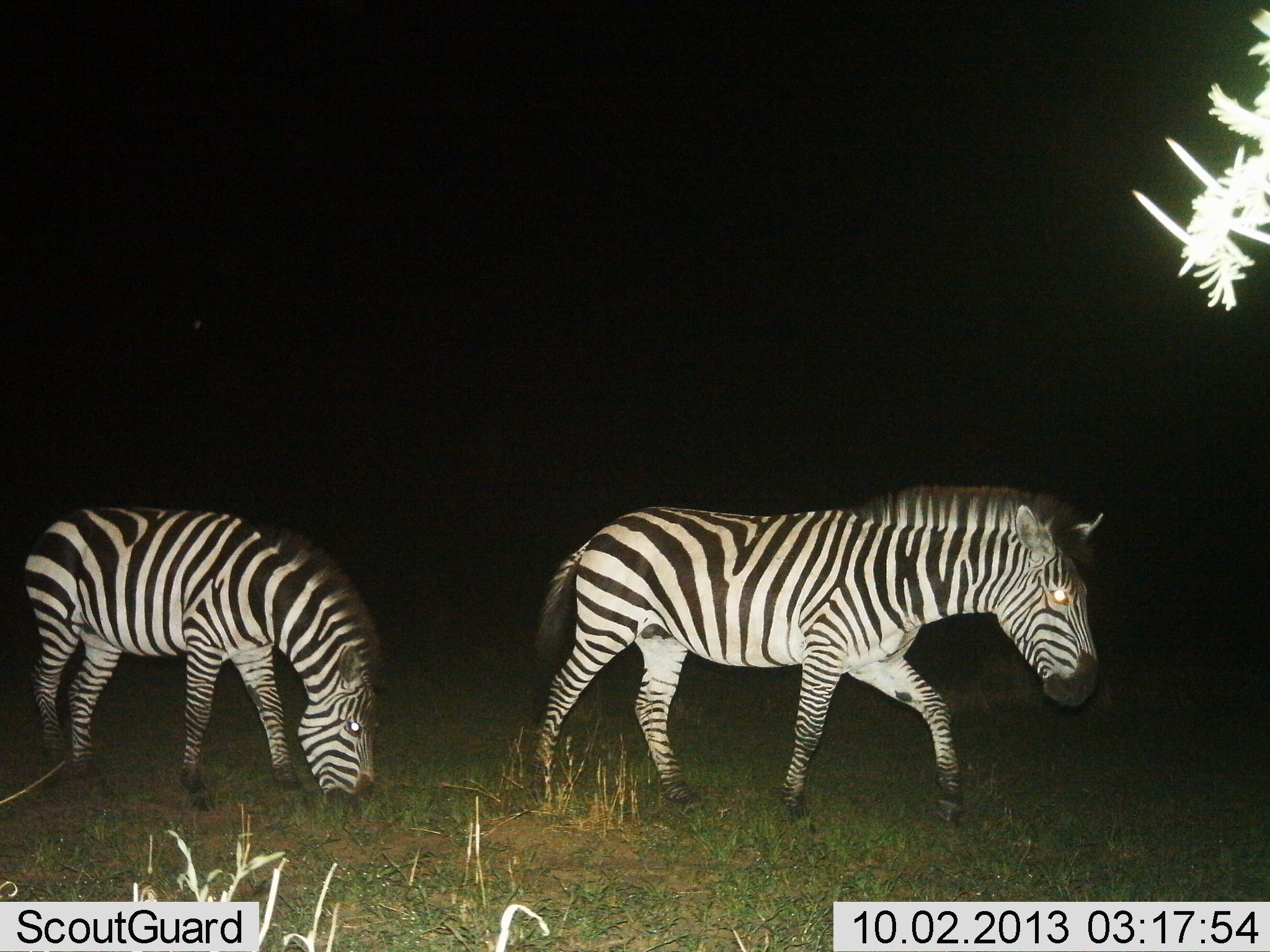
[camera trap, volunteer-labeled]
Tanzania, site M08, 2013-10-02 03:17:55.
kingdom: Animalia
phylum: Chordata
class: Mammalia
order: Perissodactyla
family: Equidae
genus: Equus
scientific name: Equus quagga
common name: plains zebra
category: zebra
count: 2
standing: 10%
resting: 0%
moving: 100%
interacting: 0%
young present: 10%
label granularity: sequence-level